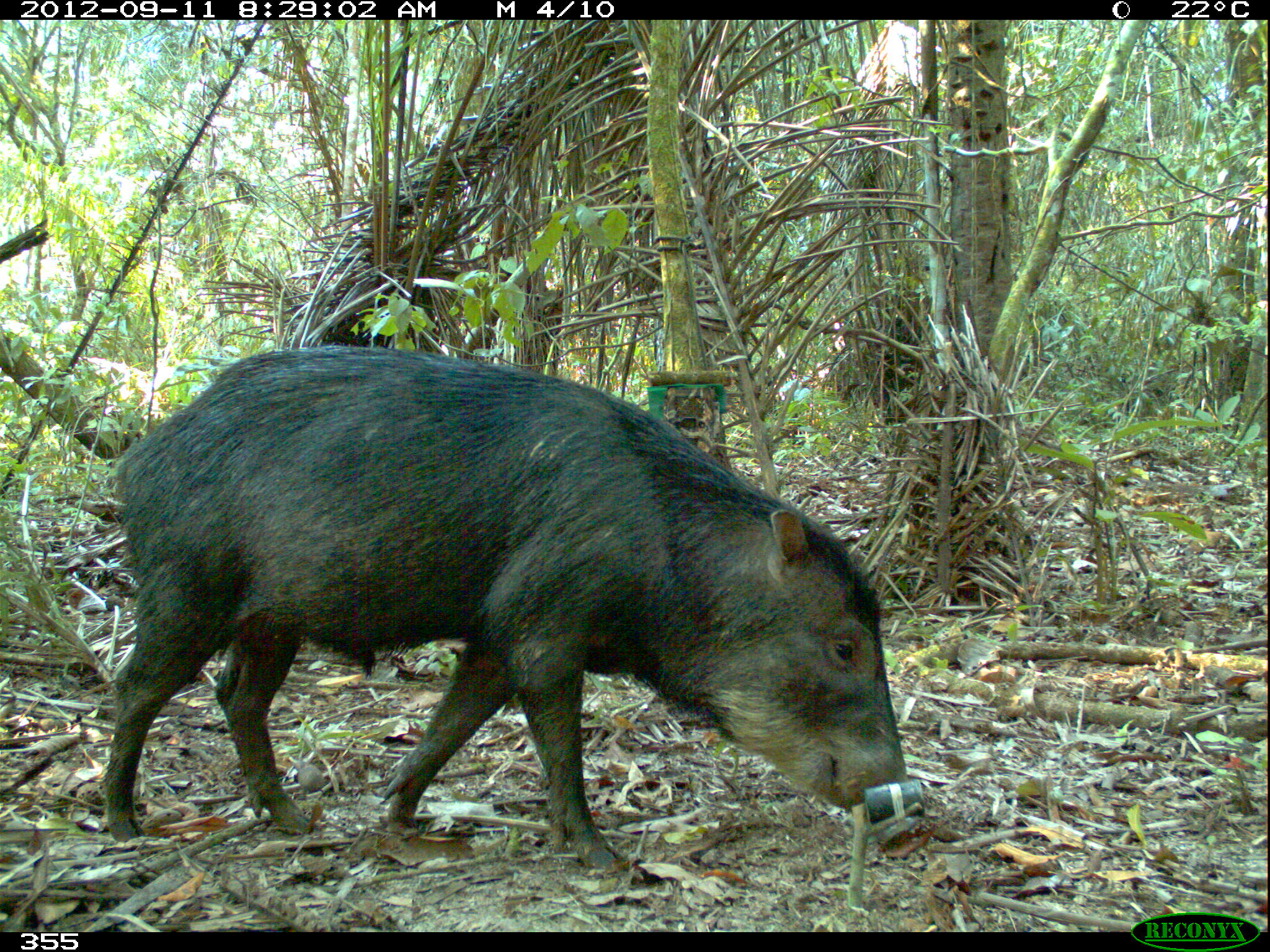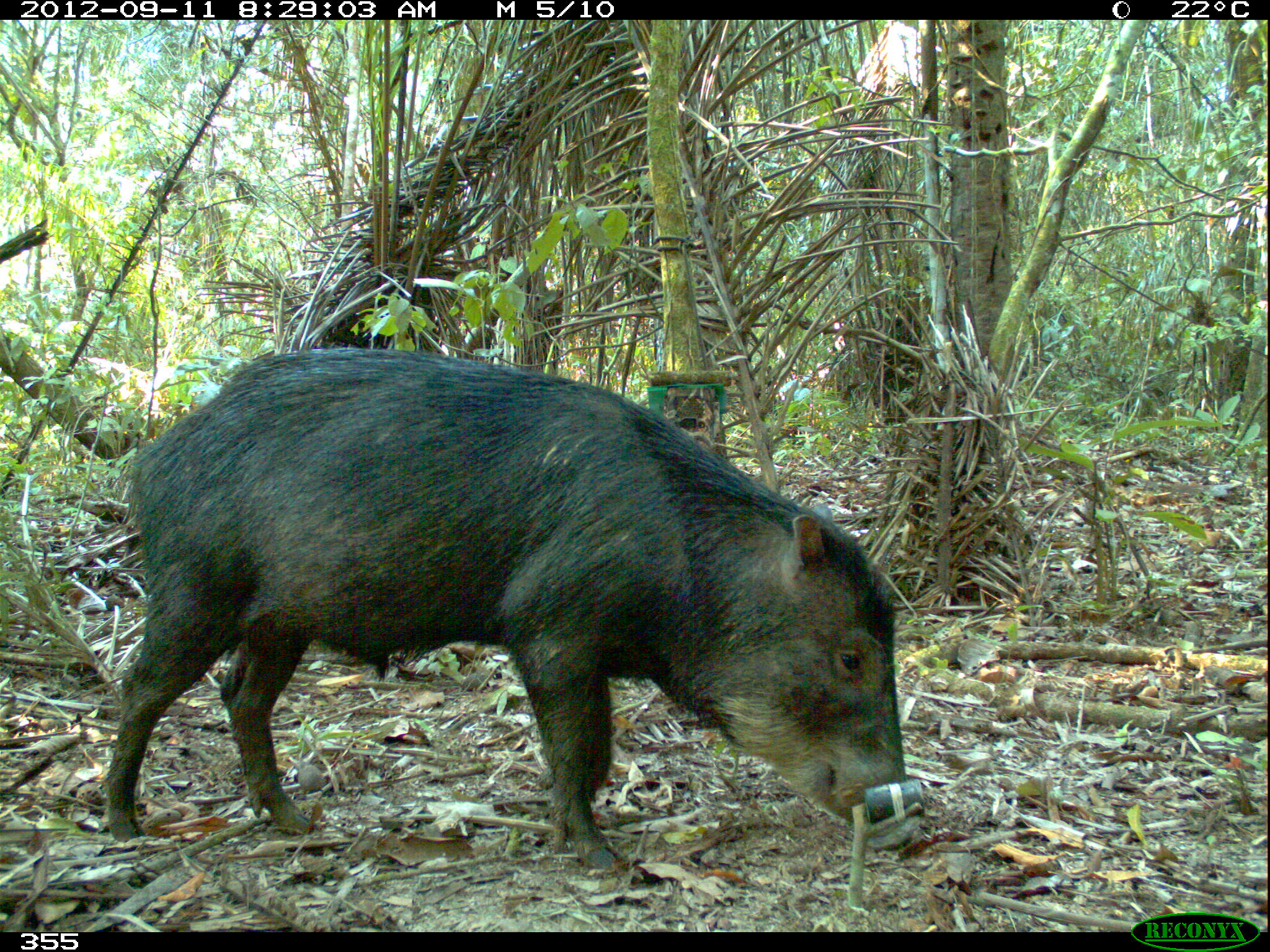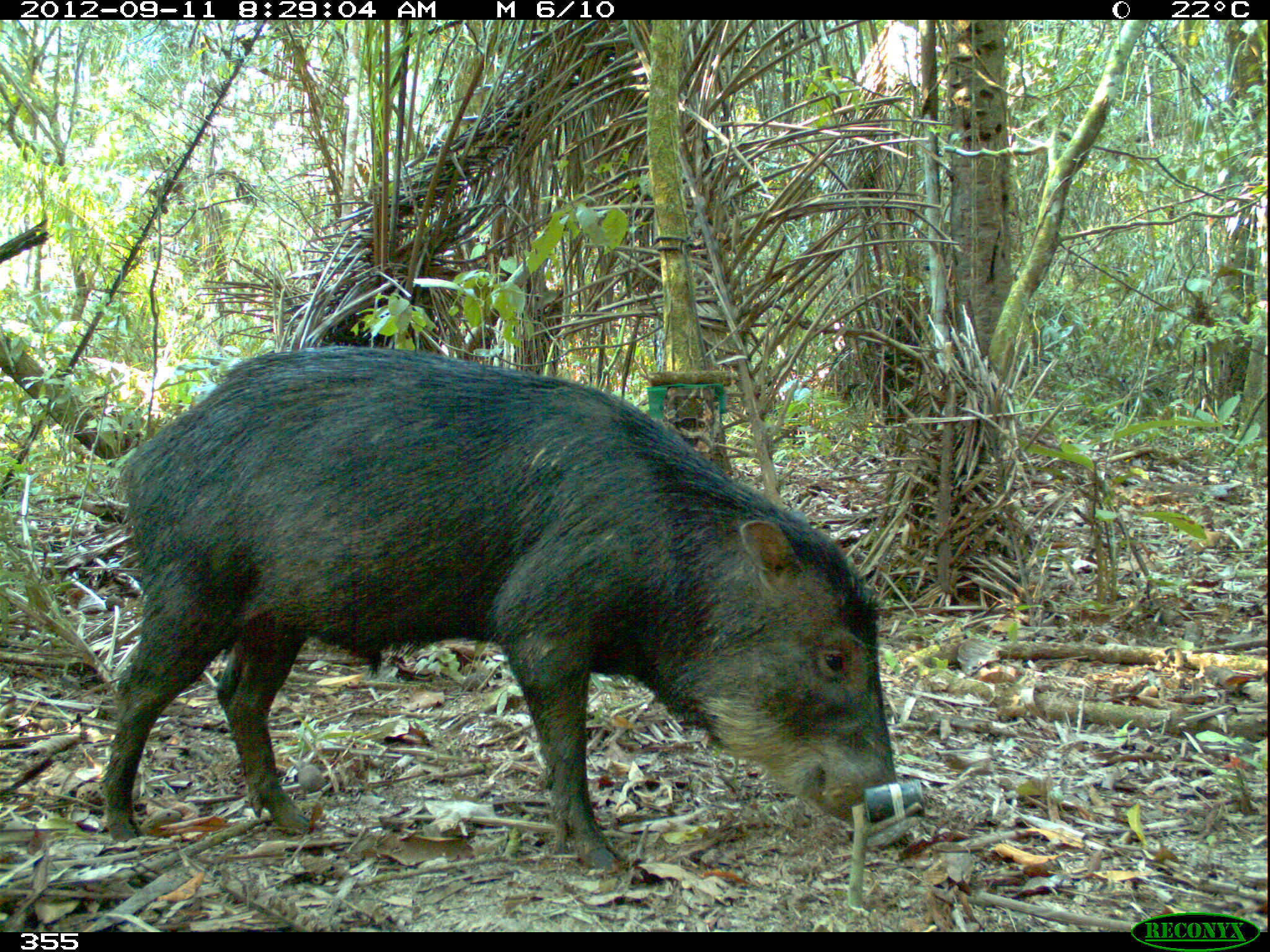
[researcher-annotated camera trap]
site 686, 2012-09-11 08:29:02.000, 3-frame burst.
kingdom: Animalia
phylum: Chordata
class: Mammalia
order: Artiodactyla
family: Tayassuidae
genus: Tayassu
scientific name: Tayassu pecari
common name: white-lipped peccary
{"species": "Tayassu pecari (white-lipped peccary)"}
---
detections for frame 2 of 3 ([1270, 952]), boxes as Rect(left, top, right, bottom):
tayassu pecari: Rect(101, 349, 905, 868)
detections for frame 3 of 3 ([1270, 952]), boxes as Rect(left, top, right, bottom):
tayassu pecari: Rect(97, 345, 894, 866)